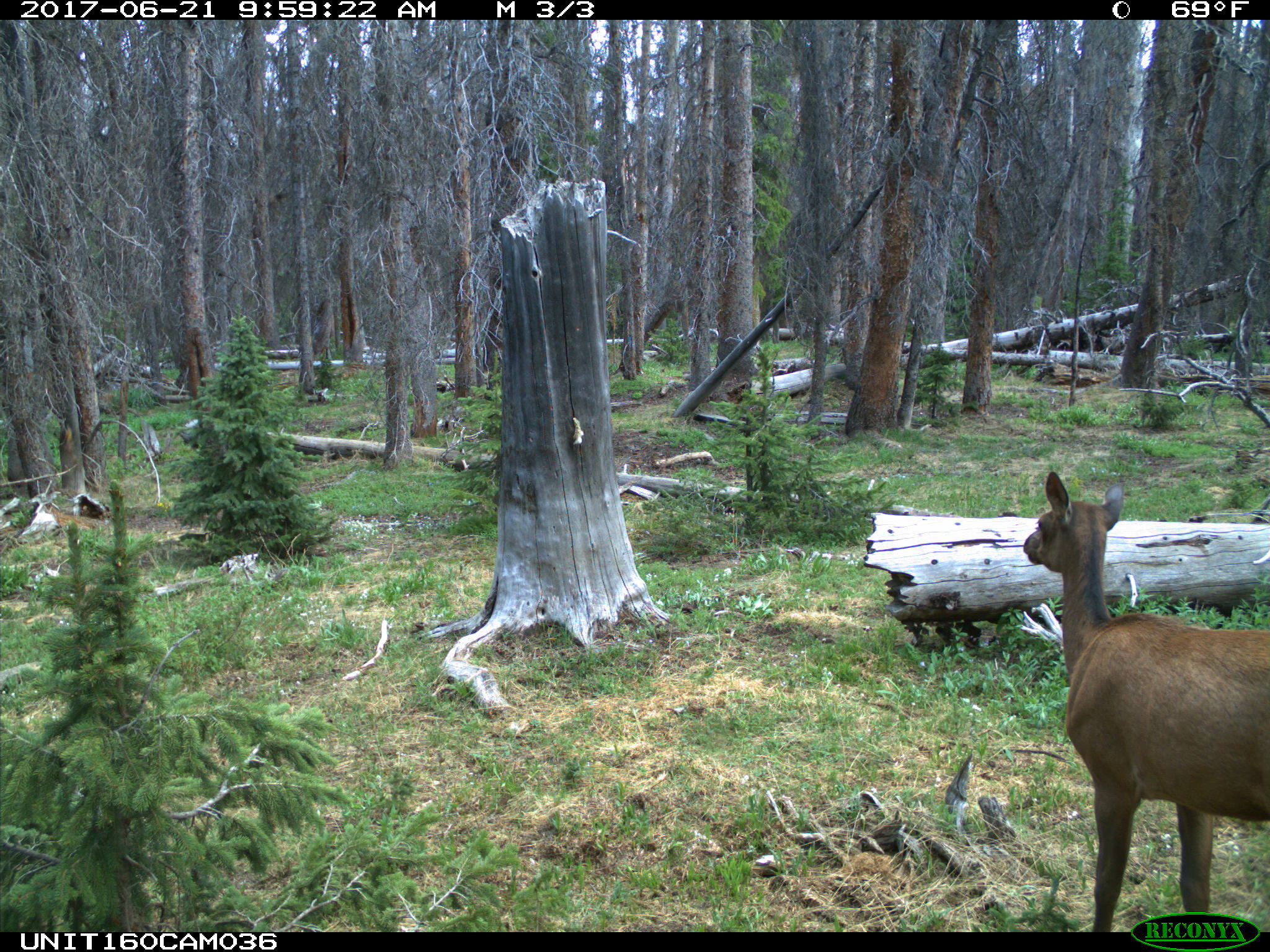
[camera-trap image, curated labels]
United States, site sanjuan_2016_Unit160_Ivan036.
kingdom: Animalia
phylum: Chordata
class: Mammalia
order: Artiodactyla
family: Cervidae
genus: Cervus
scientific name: Cervus elaphus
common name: red deer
Cervus elaphus (red deer).